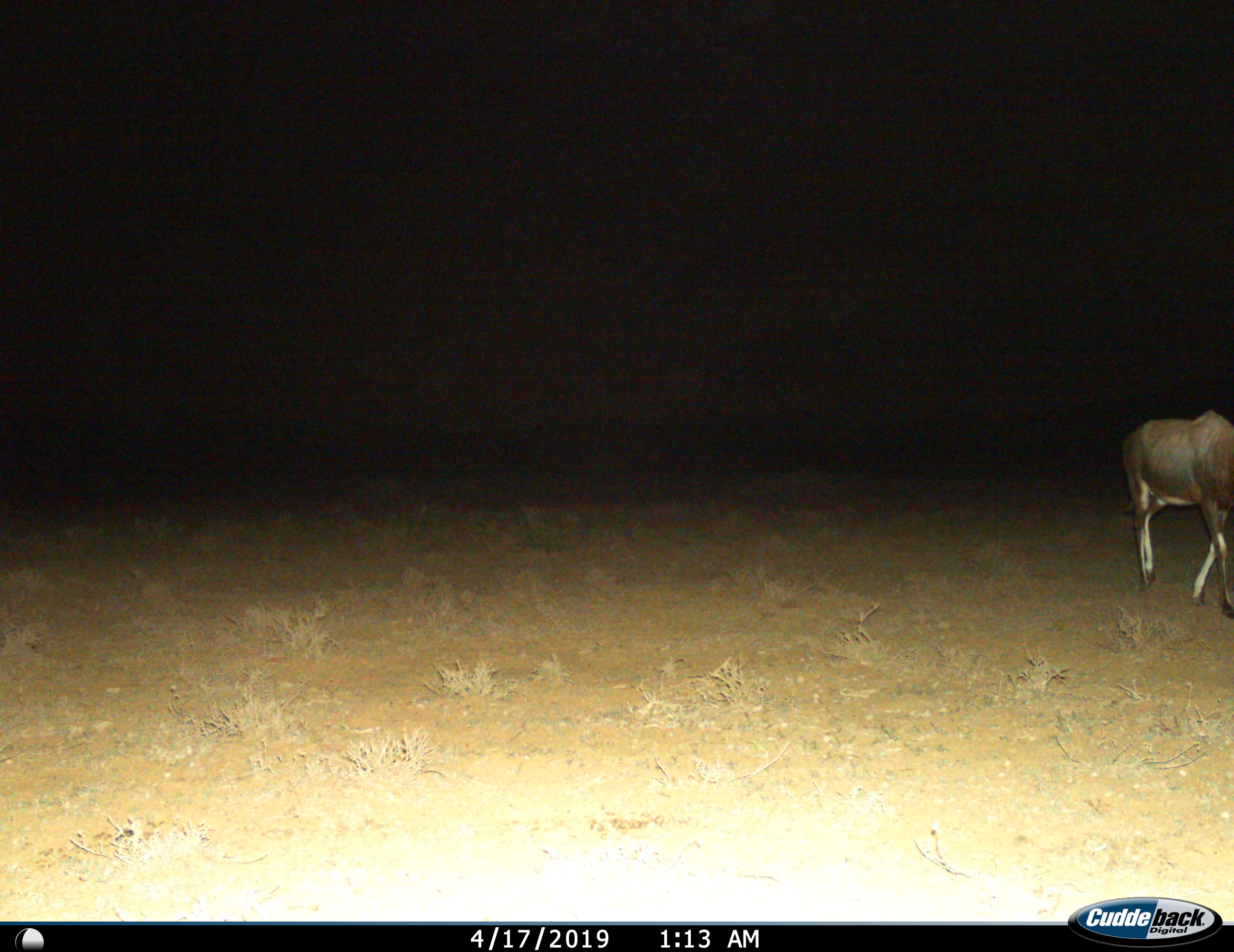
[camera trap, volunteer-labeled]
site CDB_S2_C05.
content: unidentified animal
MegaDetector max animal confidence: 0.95